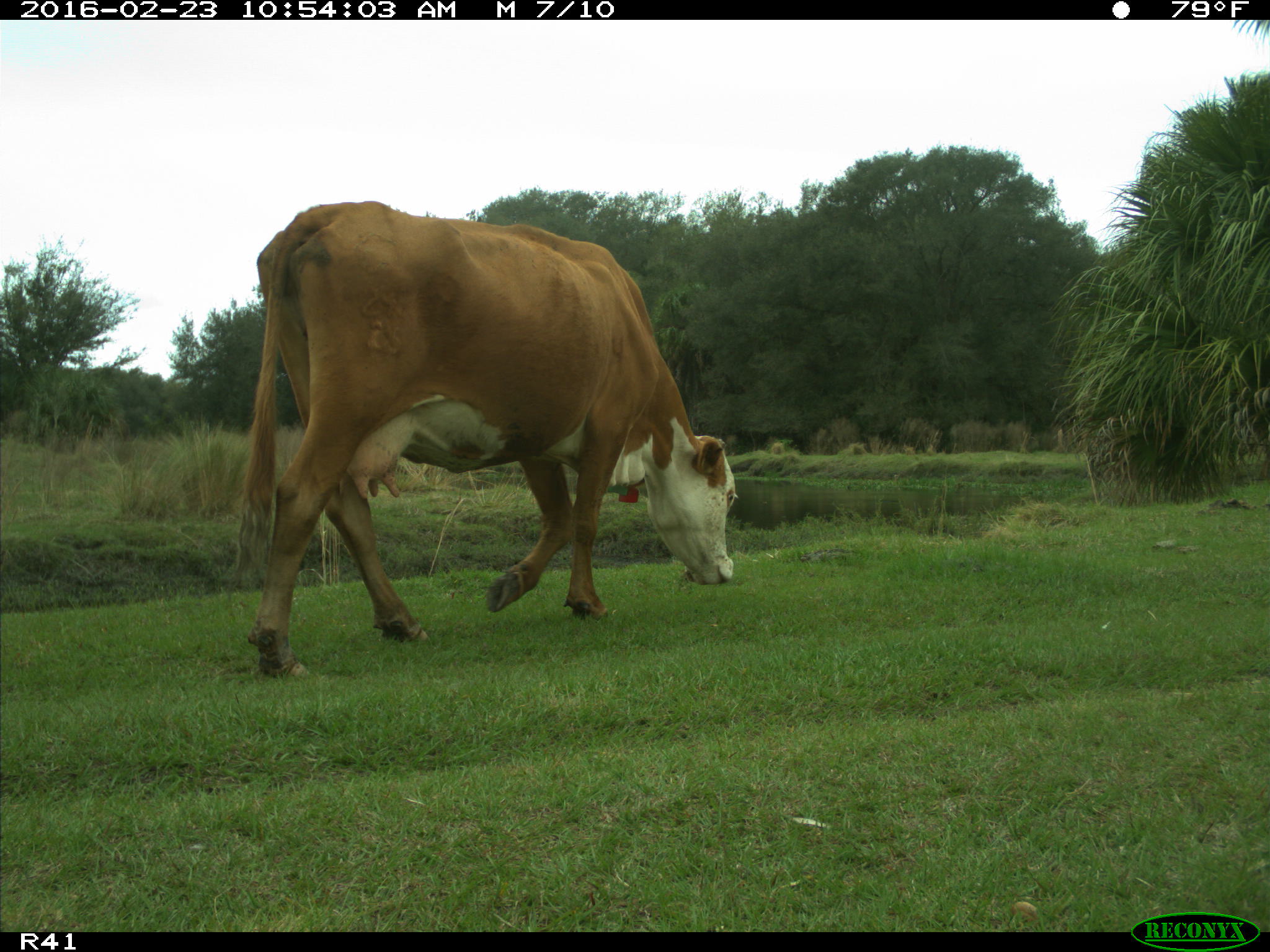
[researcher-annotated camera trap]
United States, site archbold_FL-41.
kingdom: Animalia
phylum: Chordata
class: Mammalia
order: Artiodactyla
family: Bovidae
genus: Bos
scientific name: Bos taurus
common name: domestic cow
Bos taurus (domestic cow).